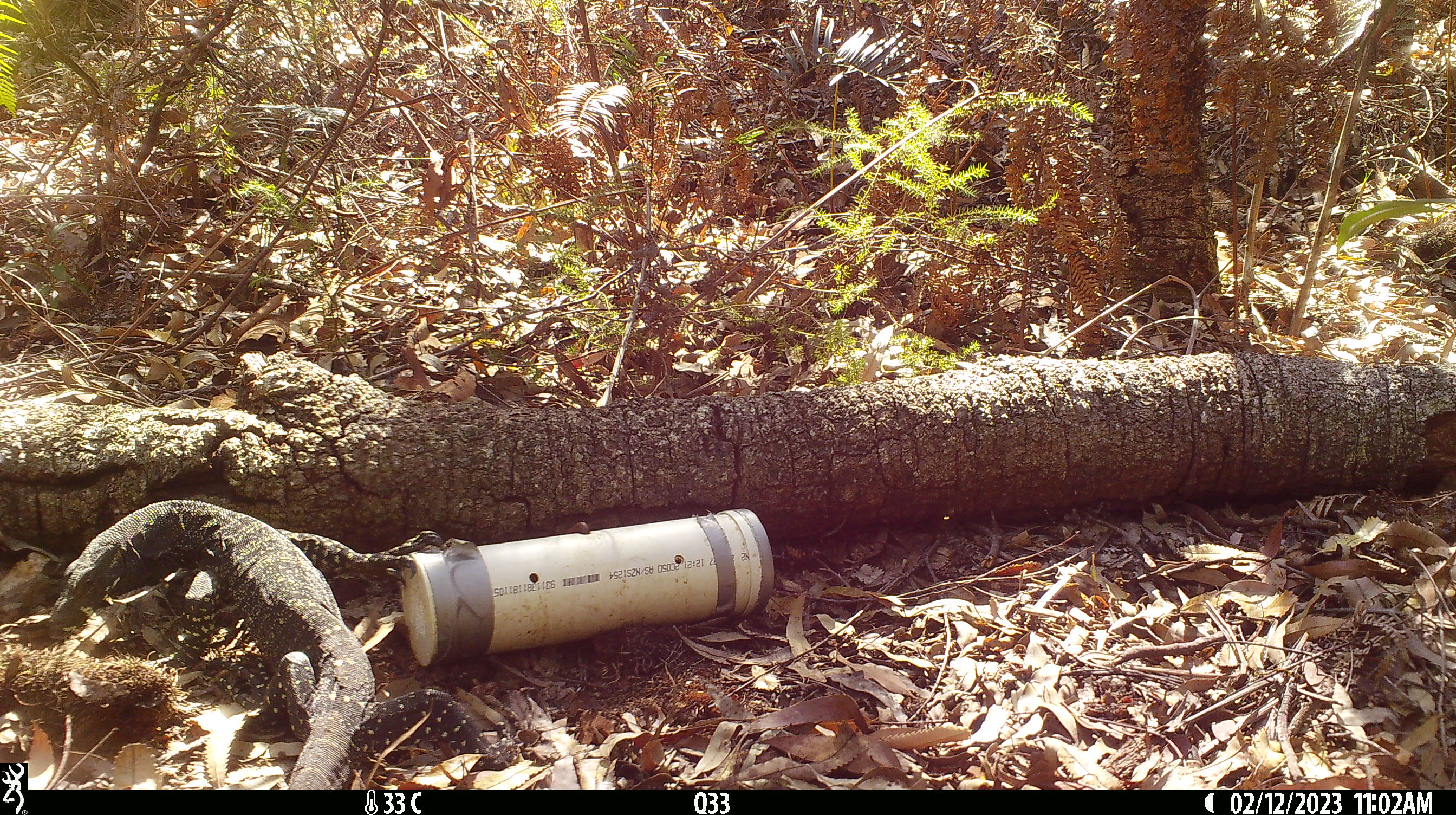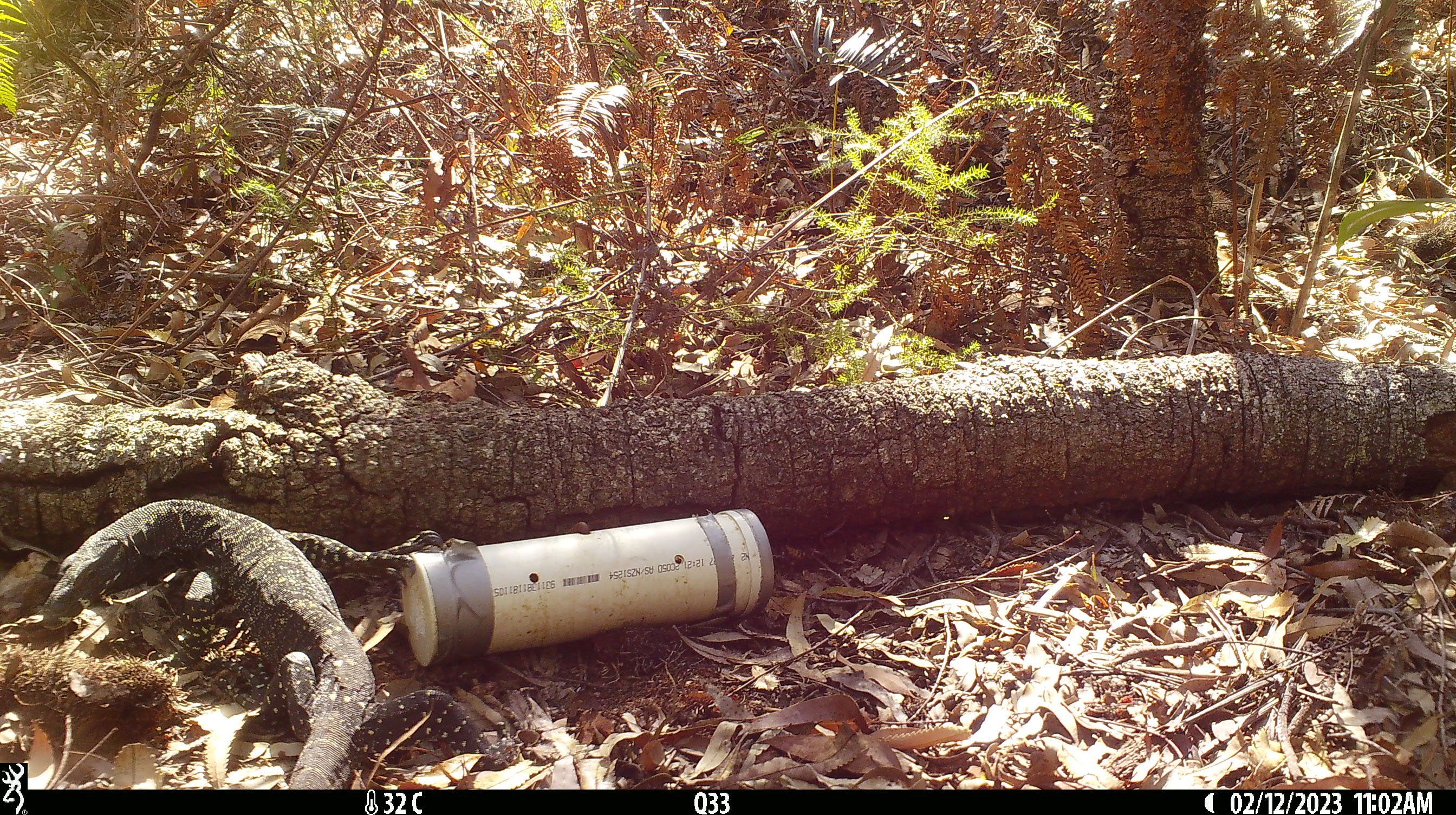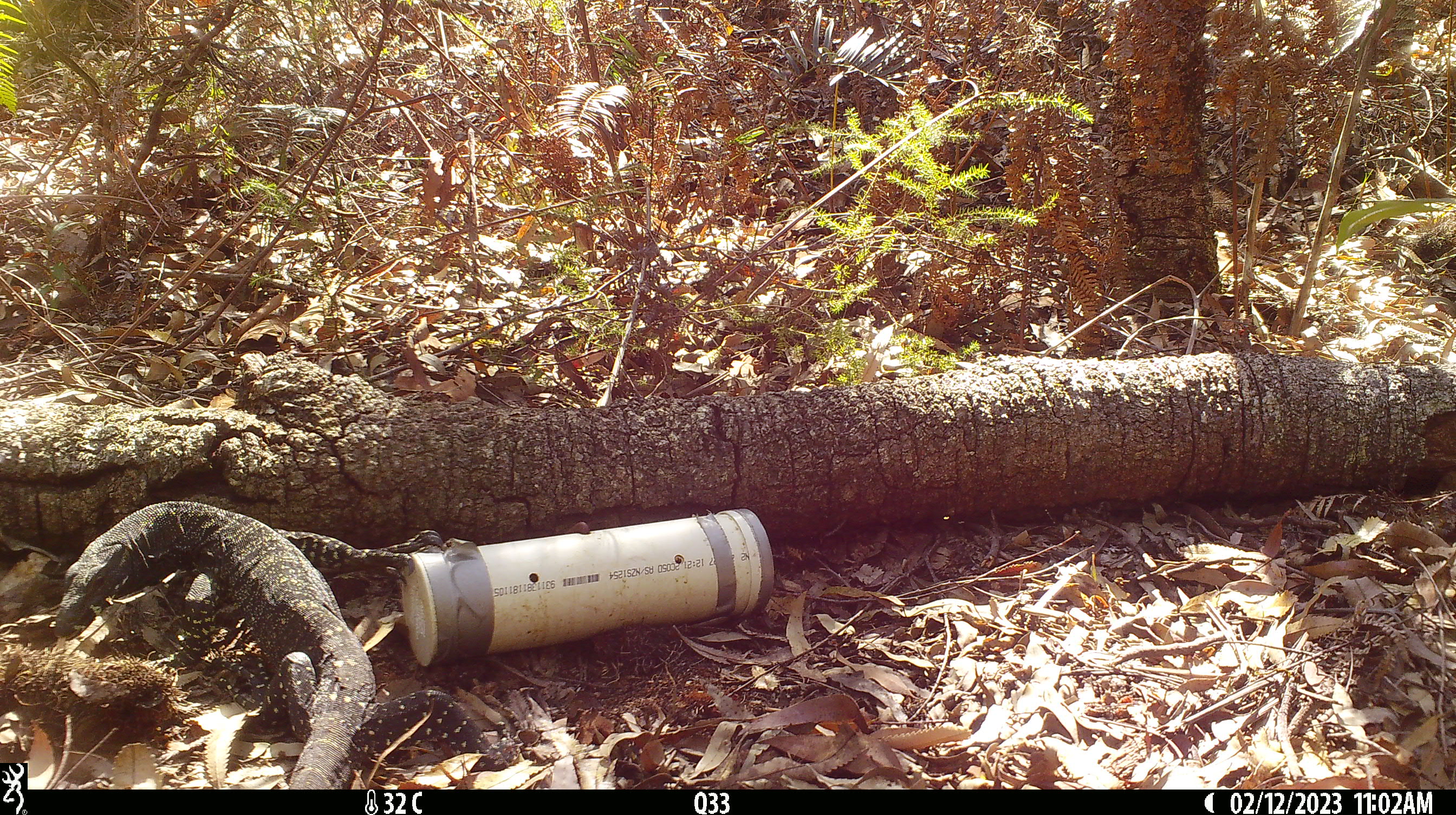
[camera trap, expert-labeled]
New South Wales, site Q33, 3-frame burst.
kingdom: Animalia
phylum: Chordata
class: Reptilia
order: Squamata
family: Varanidae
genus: Varanus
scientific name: Varanus varius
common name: lace monitor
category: goanna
Goanna (lace monitor) (Varanus varius).